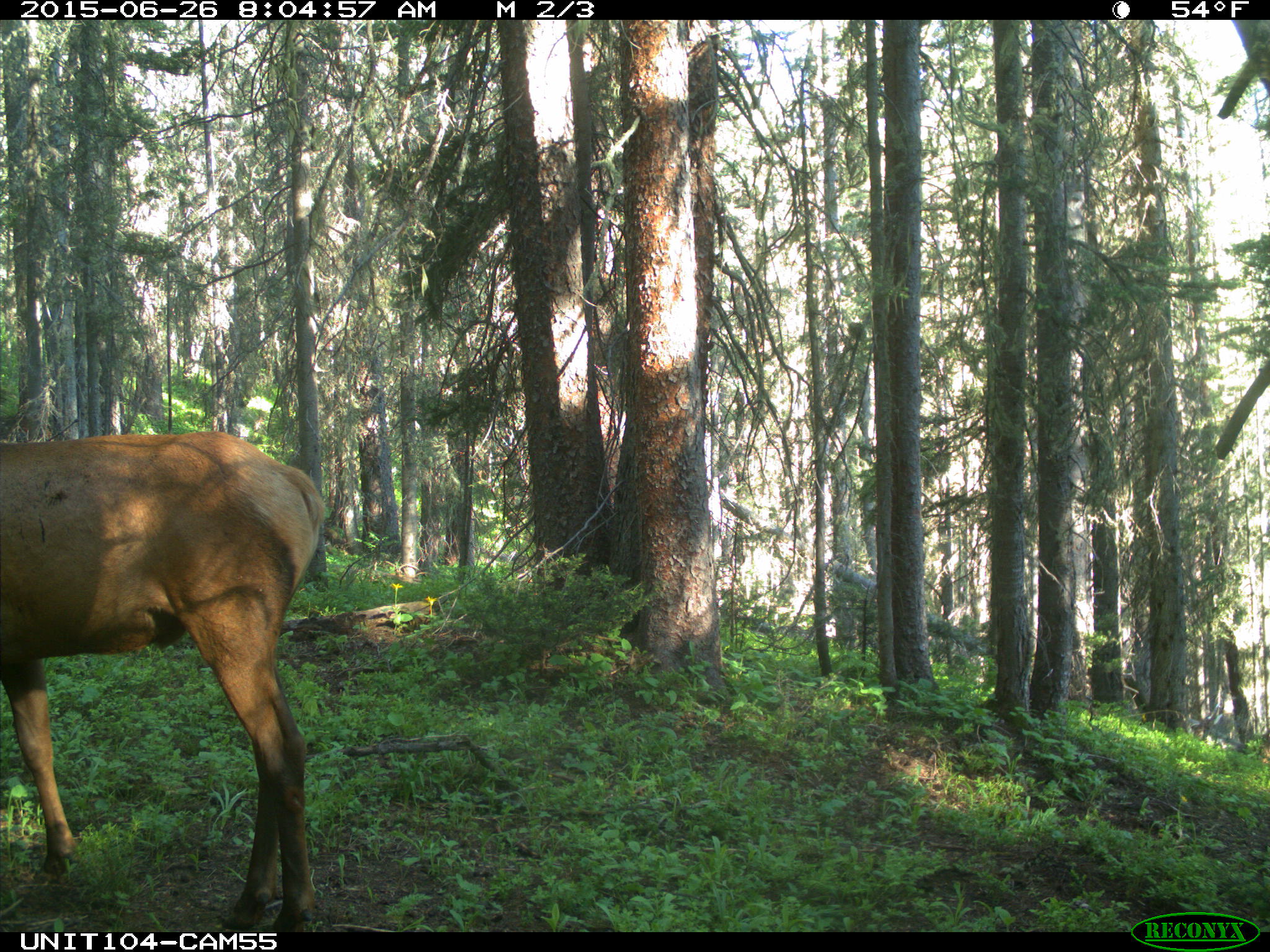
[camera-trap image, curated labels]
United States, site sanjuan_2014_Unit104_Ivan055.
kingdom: Animalia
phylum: Chordata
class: Mammalia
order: Artiodactyla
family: Cervidae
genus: Cervus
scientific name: Cervus elaphus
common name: red deer